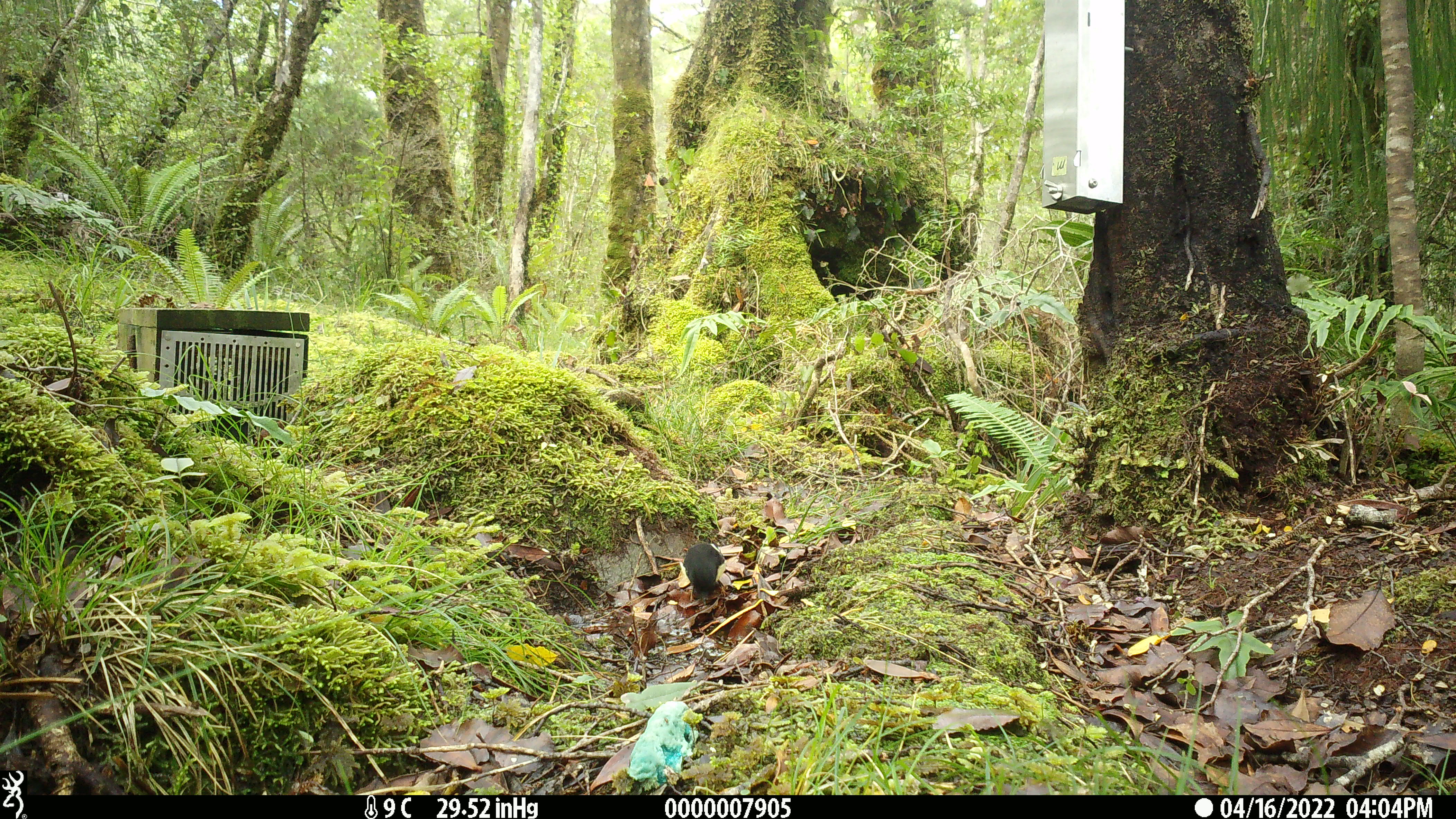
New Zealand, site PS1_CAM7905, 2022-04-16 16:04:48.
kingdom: Animalia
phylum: Chordata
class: Aves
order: Passeriformes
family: Petroicidae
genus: Petroica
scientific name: Petroica macrocephala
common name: tomtit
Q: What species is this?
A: Tomtit (Petroica macrocephala).